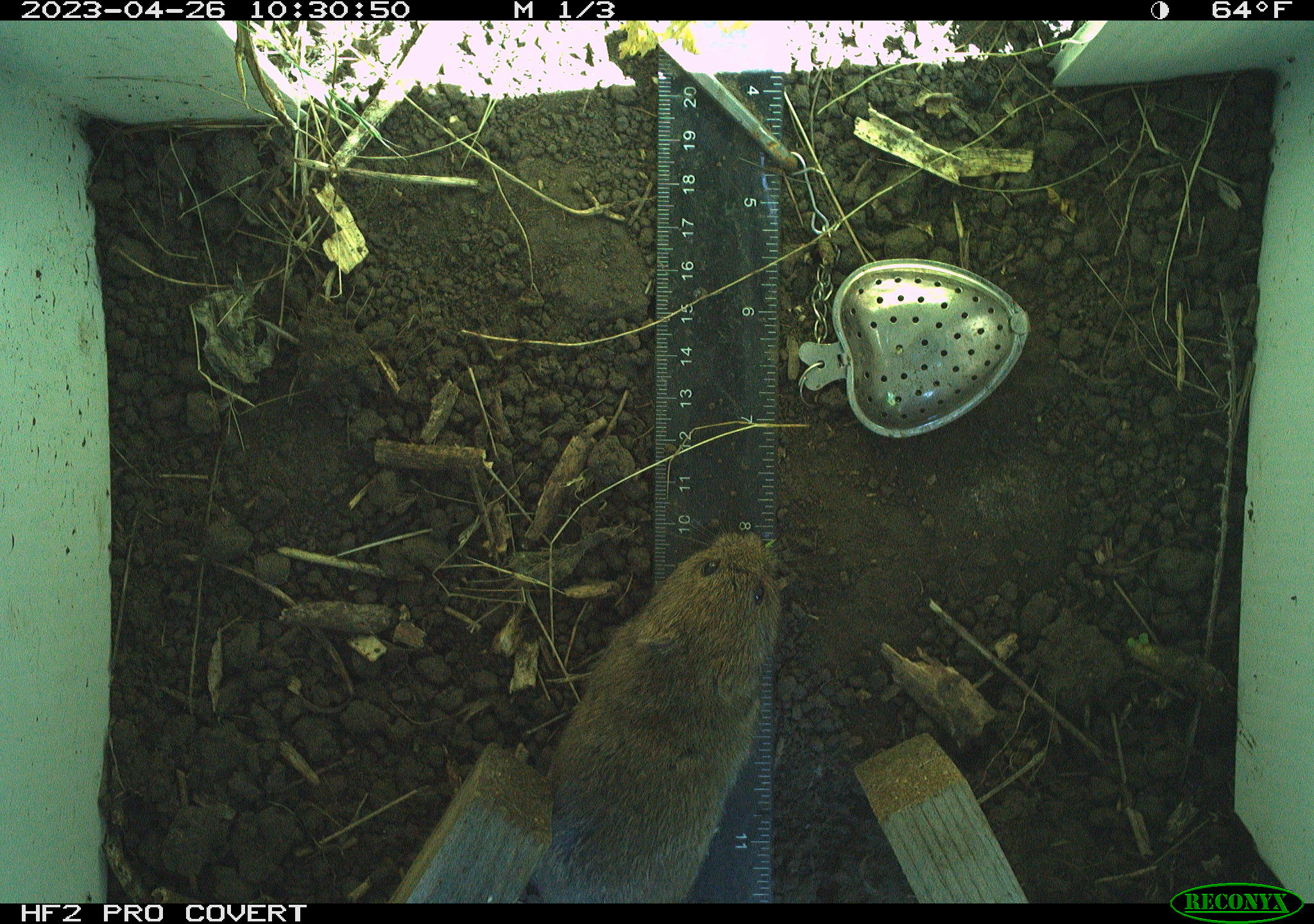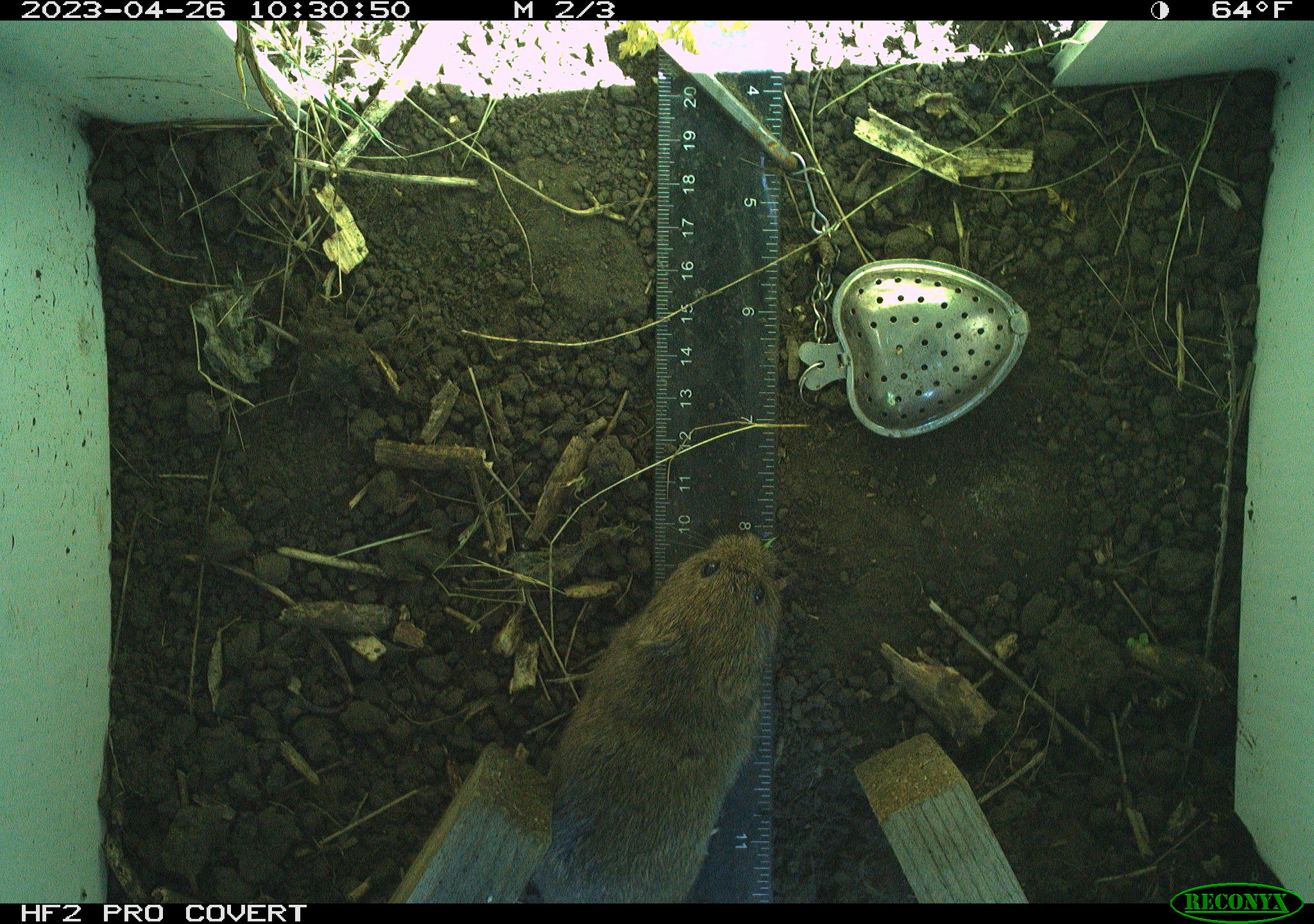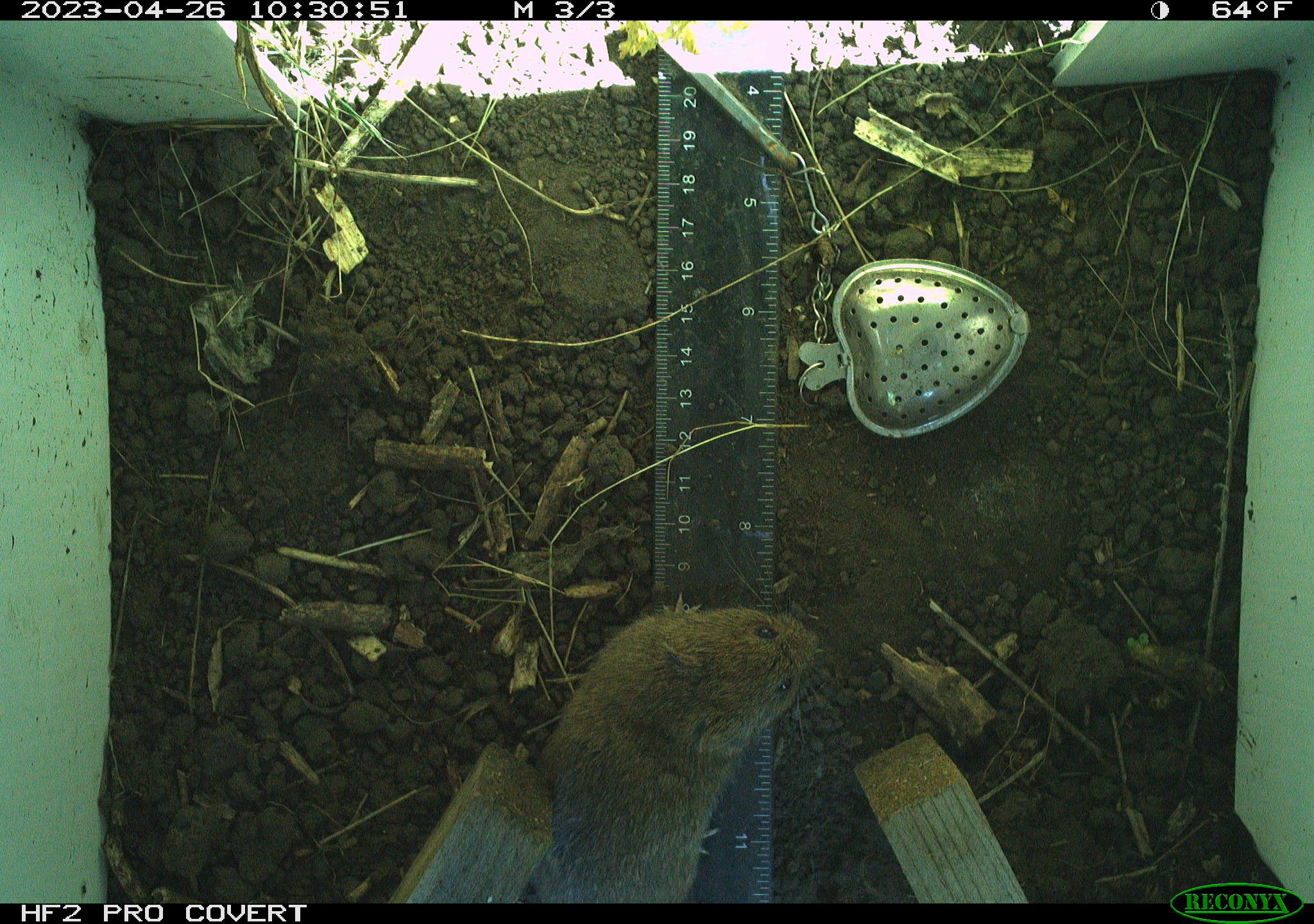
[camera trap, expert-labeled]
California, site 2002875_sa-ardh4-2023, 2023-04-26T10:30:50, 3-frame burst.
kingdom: Animalia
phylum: Chordata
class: Mammalia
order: Rodentia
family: Cricetidae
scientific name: Arvicolinae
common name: voles, lemmings, and muskrats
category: arvicolinae subfamily